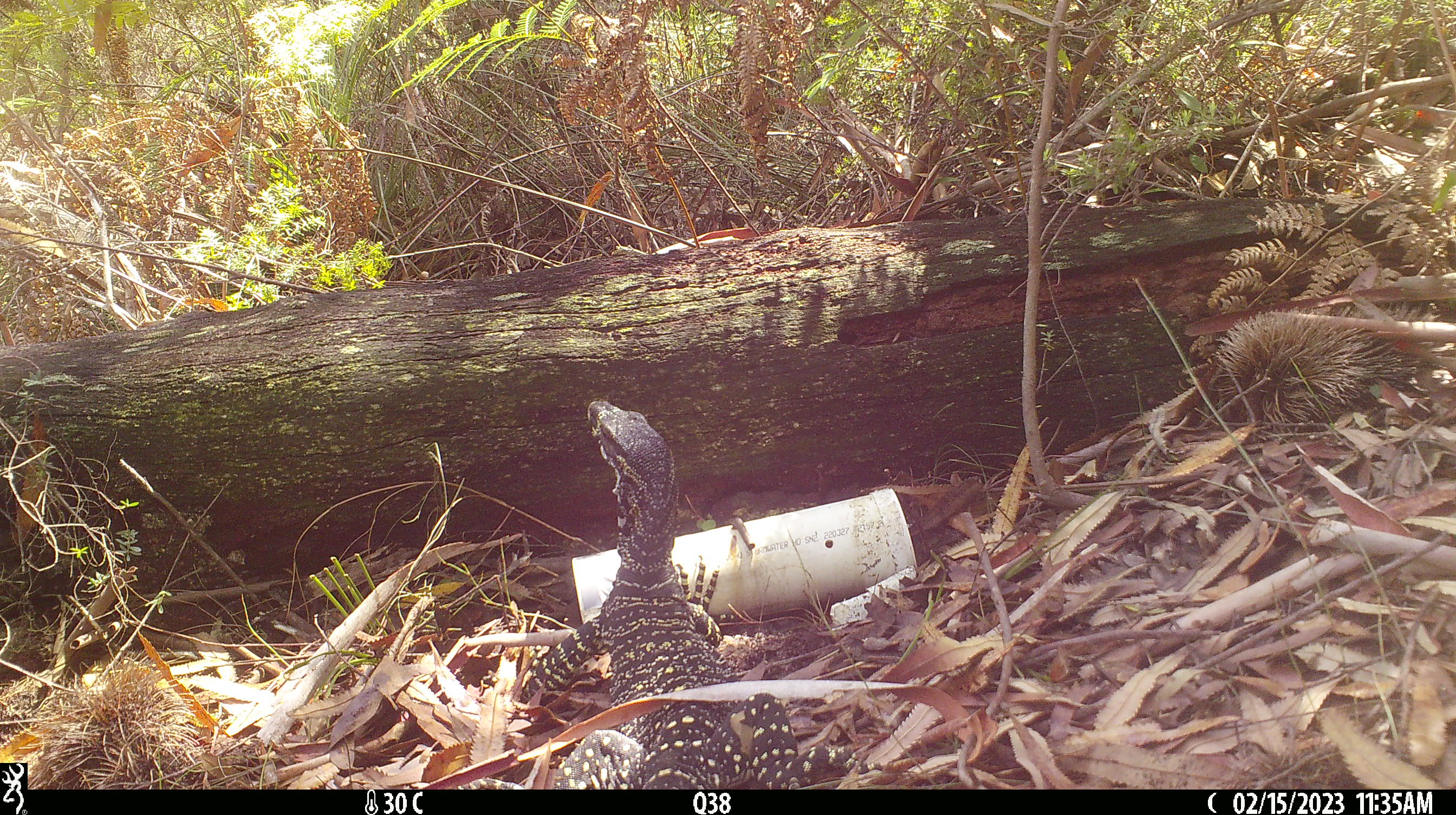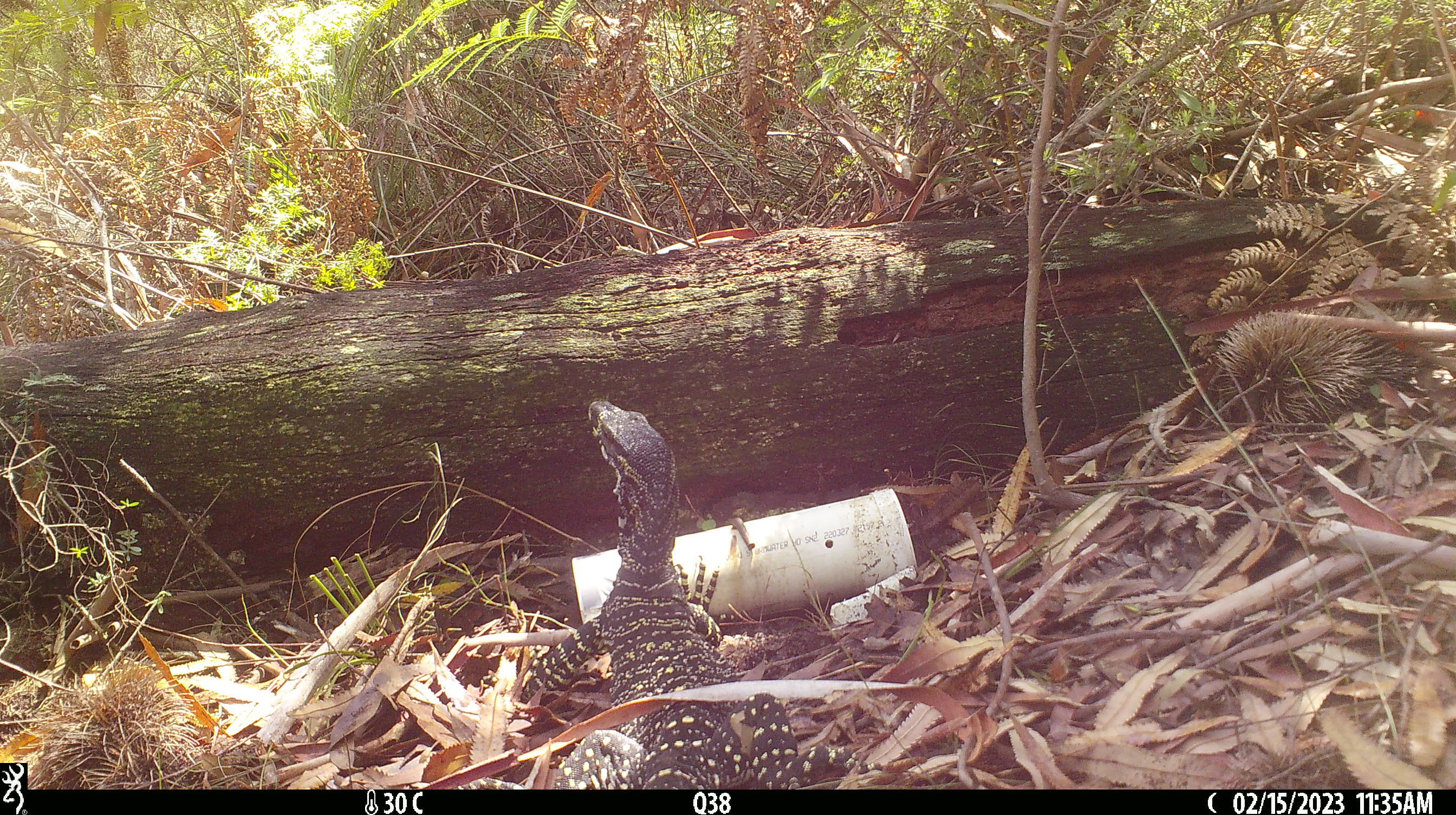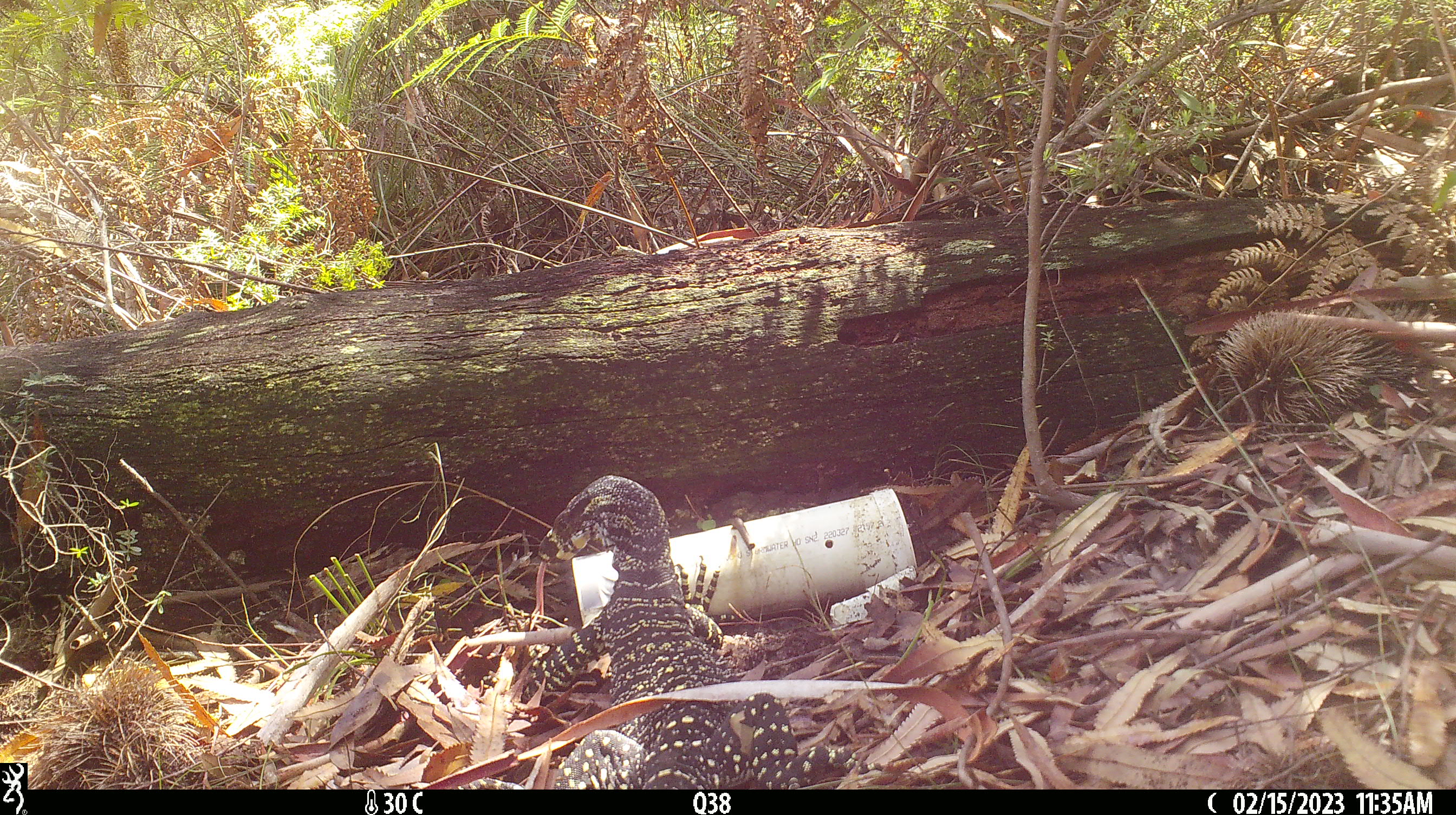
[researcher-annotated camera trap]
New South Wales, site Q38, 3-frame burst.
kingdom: Animalia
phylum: Chordata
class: Reptilia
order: Squamata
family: Varanidae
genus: Varanus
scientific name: Varanus varius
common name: lace monitor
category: goanna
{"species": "goanna (lace monitor) (Varanus varius)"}